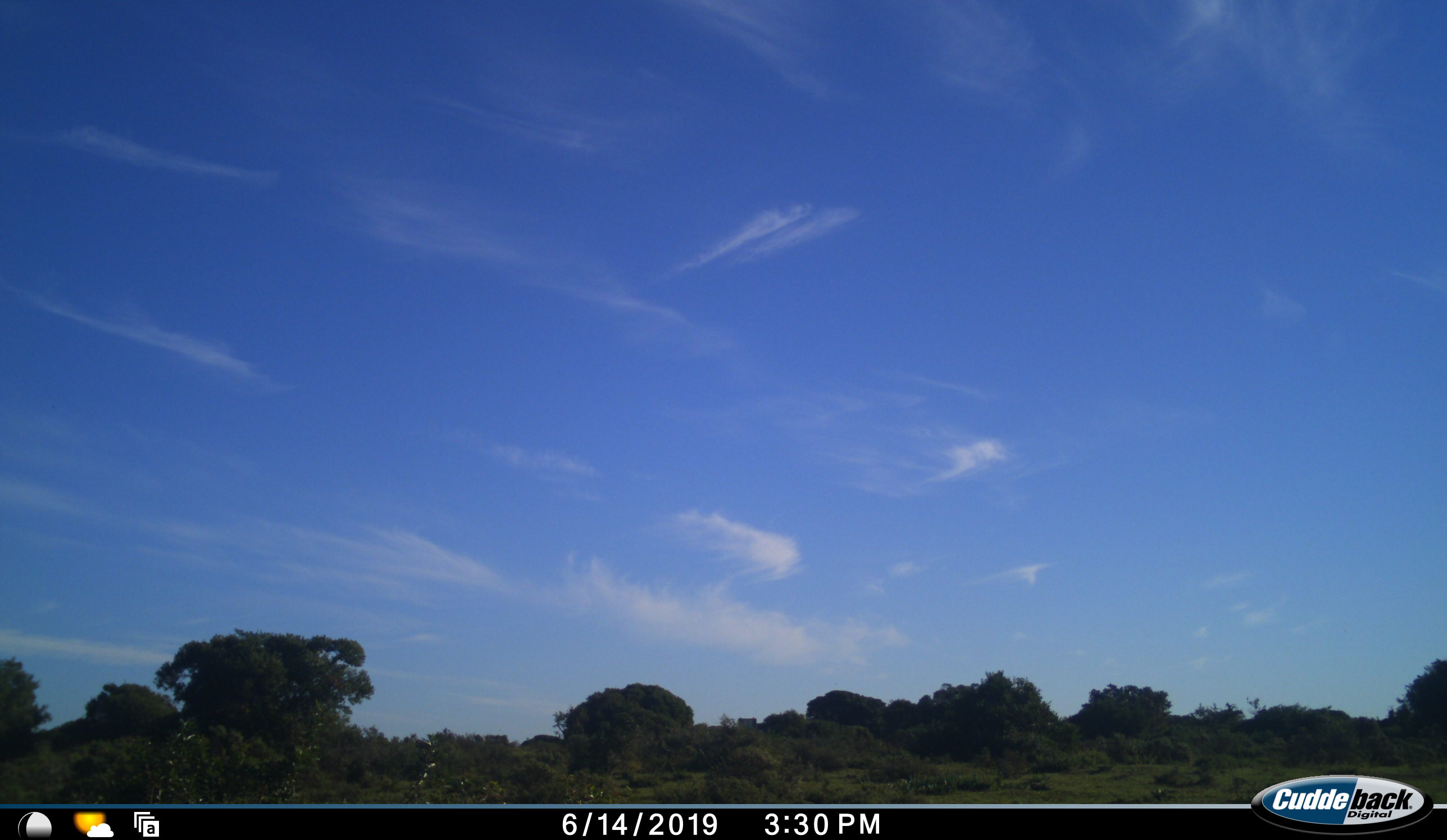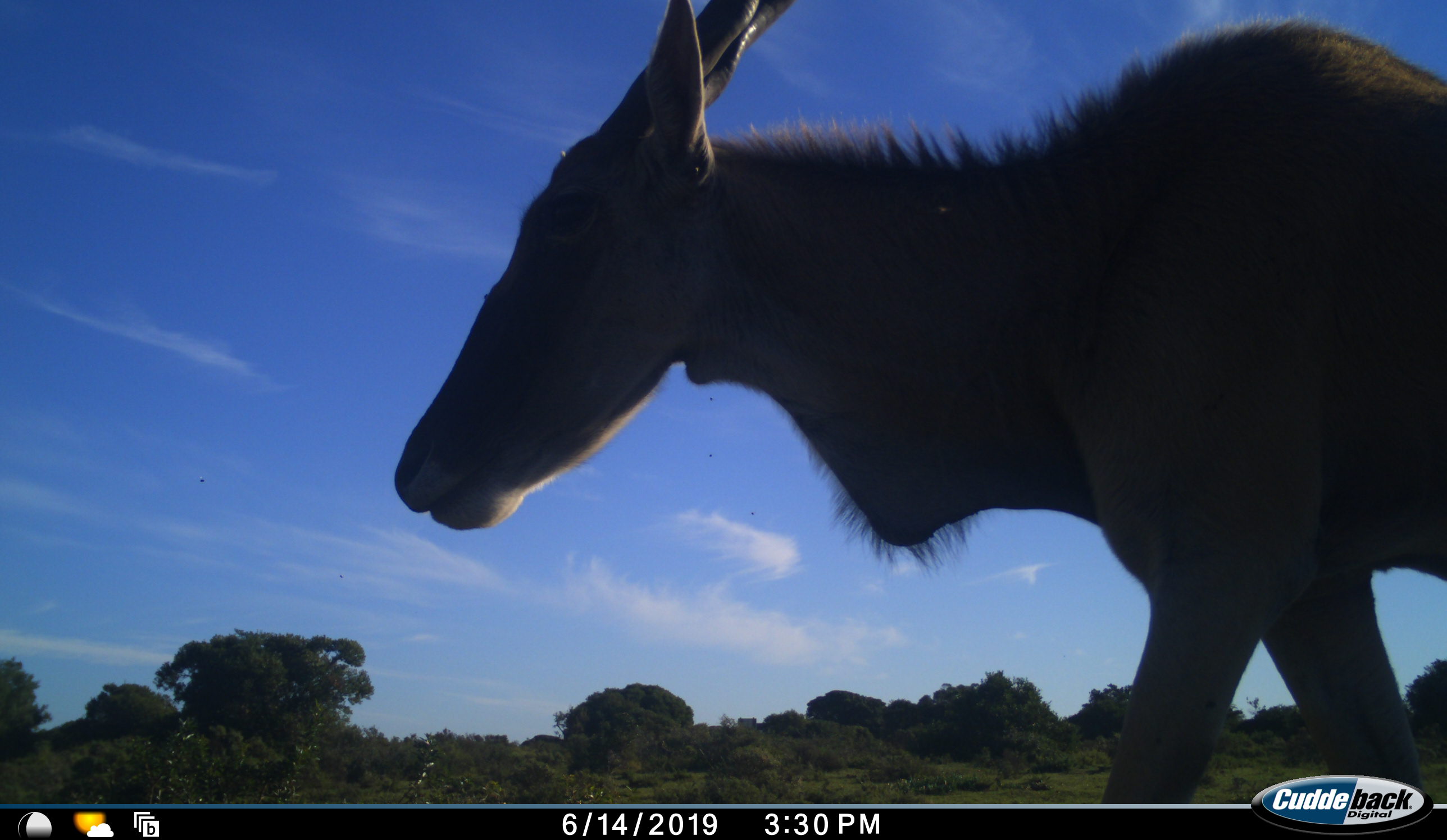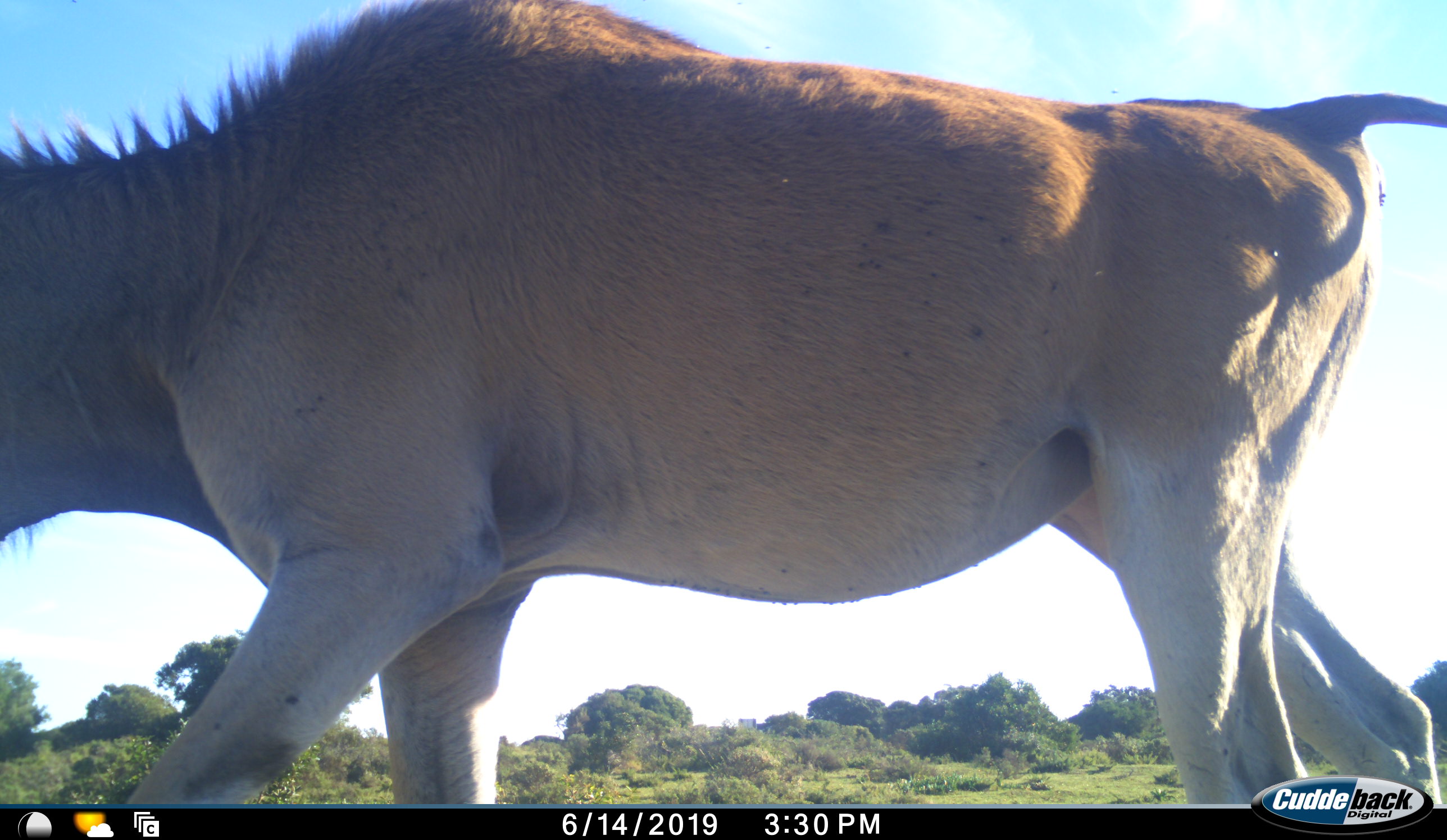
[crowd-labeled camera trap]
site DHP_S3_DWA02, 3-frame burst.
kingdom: Animalia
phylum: Chordata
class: Mammalia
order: Artiodactyla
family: Bovidae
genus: Tragelaphus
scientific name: Tragelaphus oryx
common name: eland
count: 1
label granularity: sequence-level